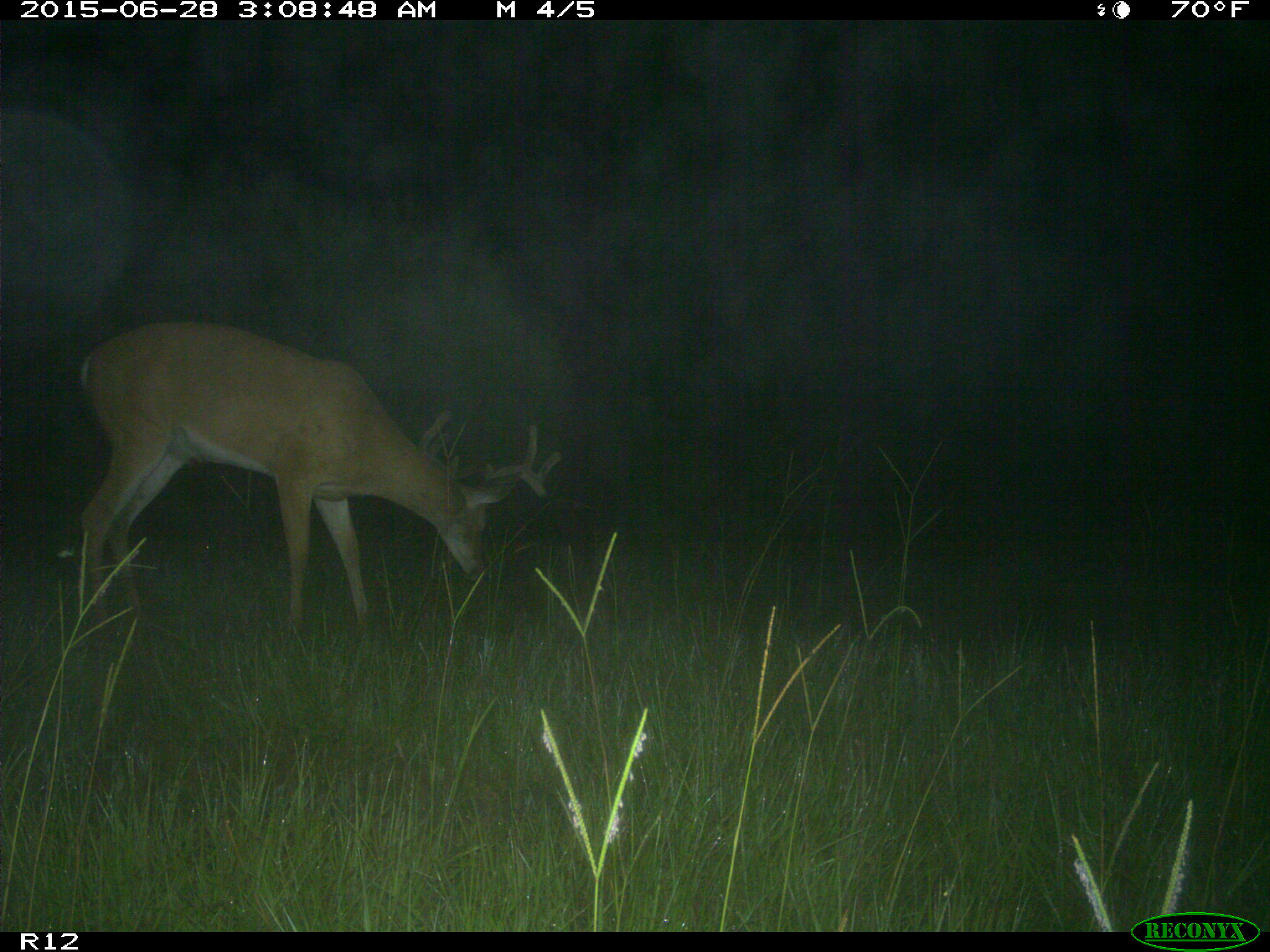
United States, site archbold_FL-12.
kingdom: Animalia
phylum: Chordata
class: Mammalia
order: Artiodactyla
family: Cervidae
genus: Odocoileus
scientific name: Odocoileus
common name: deer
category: unidentified deer